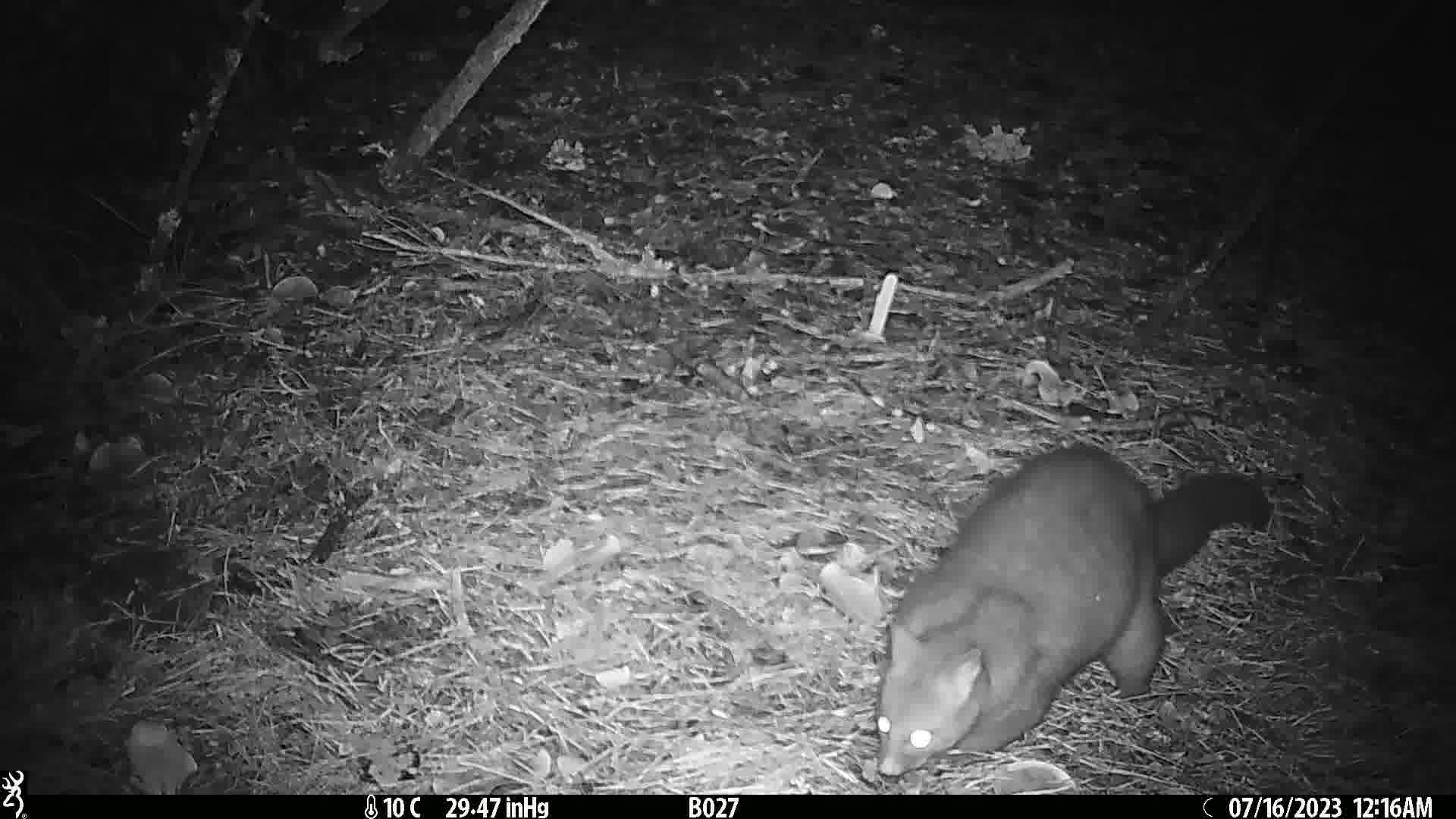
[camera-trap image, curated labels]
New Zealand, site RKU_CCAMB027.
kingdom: Animalia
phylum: Chordata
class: Mammalia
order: Diprotodontia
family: Phalangeridae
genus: Trichosurus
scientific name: Trichosurus vulpecula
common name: common brushtail possum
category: possum